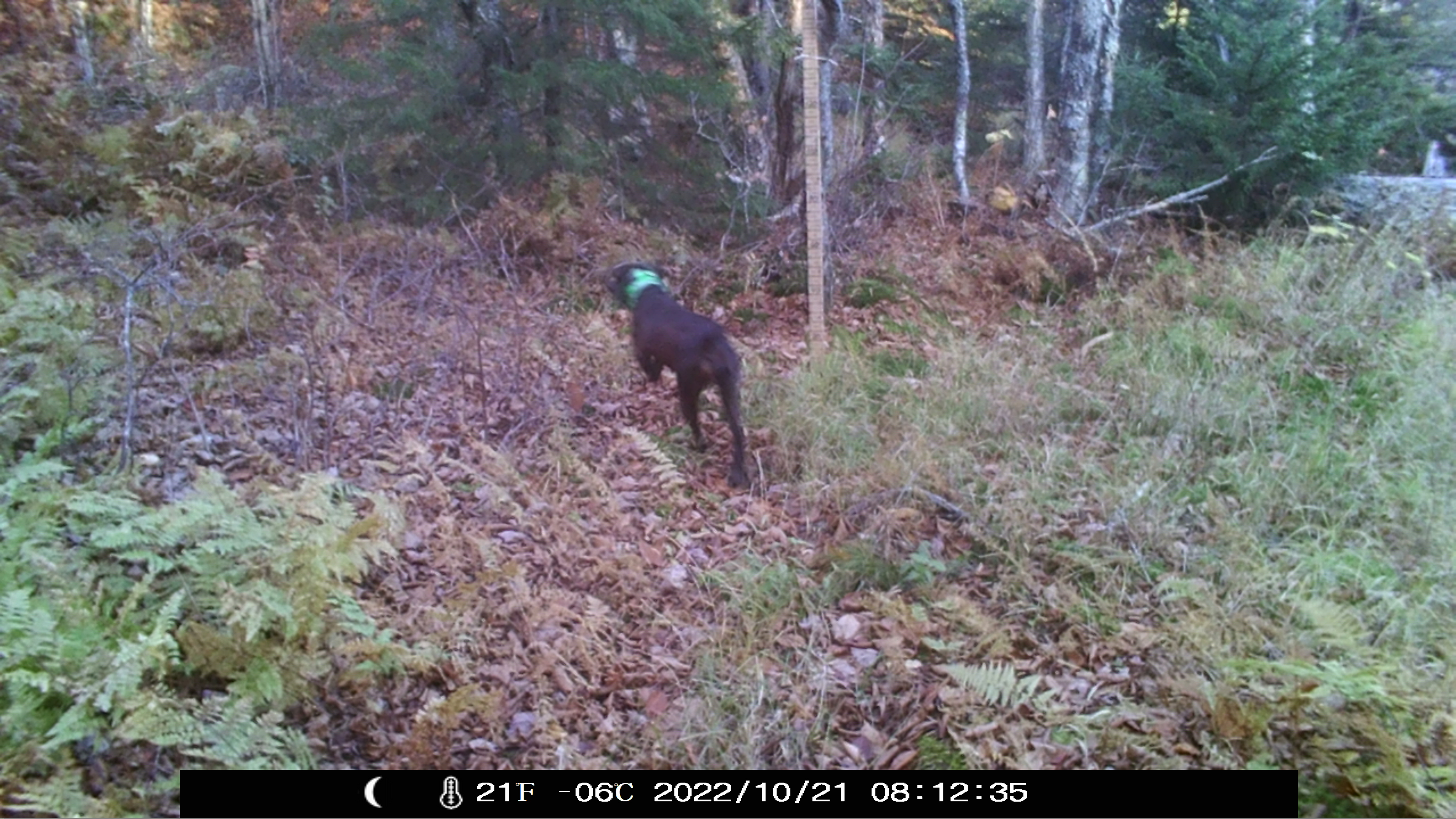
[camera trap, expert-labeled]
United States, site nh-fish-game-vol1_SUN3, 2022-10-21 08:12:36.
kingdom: Animalia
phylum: Chordata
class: Mammalia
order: Carnivora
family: Canidae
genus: Canis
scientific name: Canis familiaris familiaris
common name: domestic dog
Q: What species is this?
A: Domestic dog (Canis familiaris familiaris).